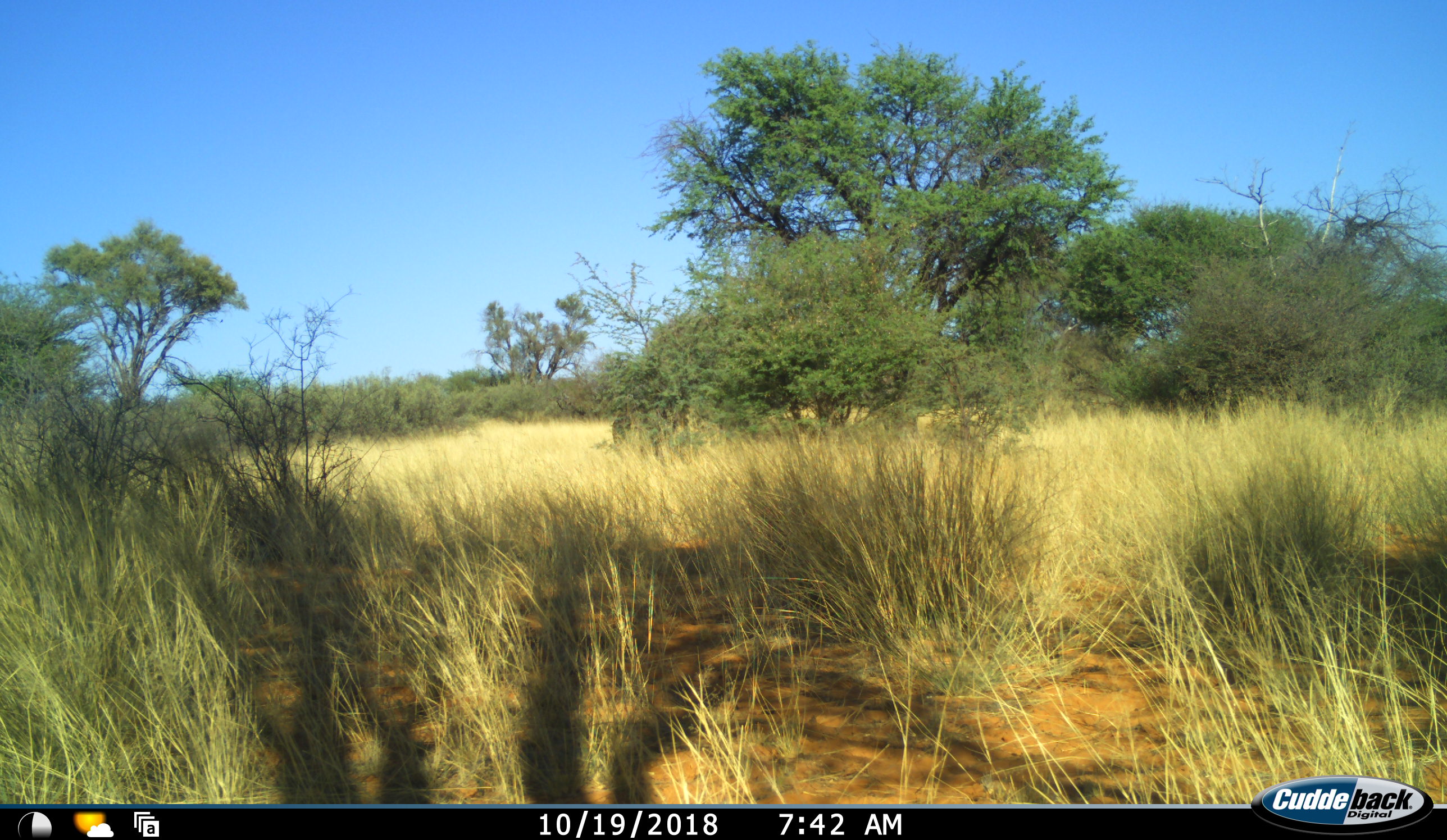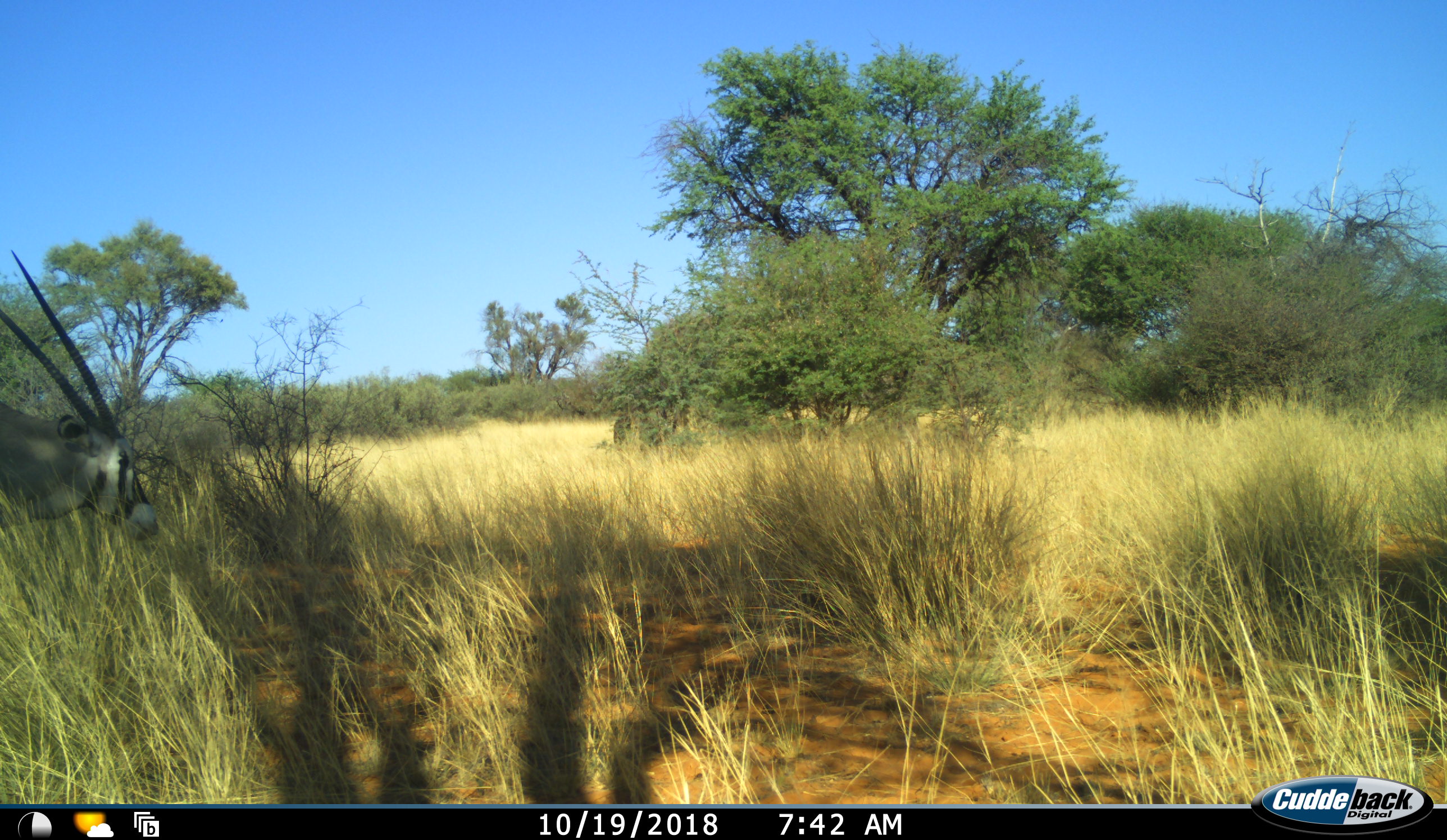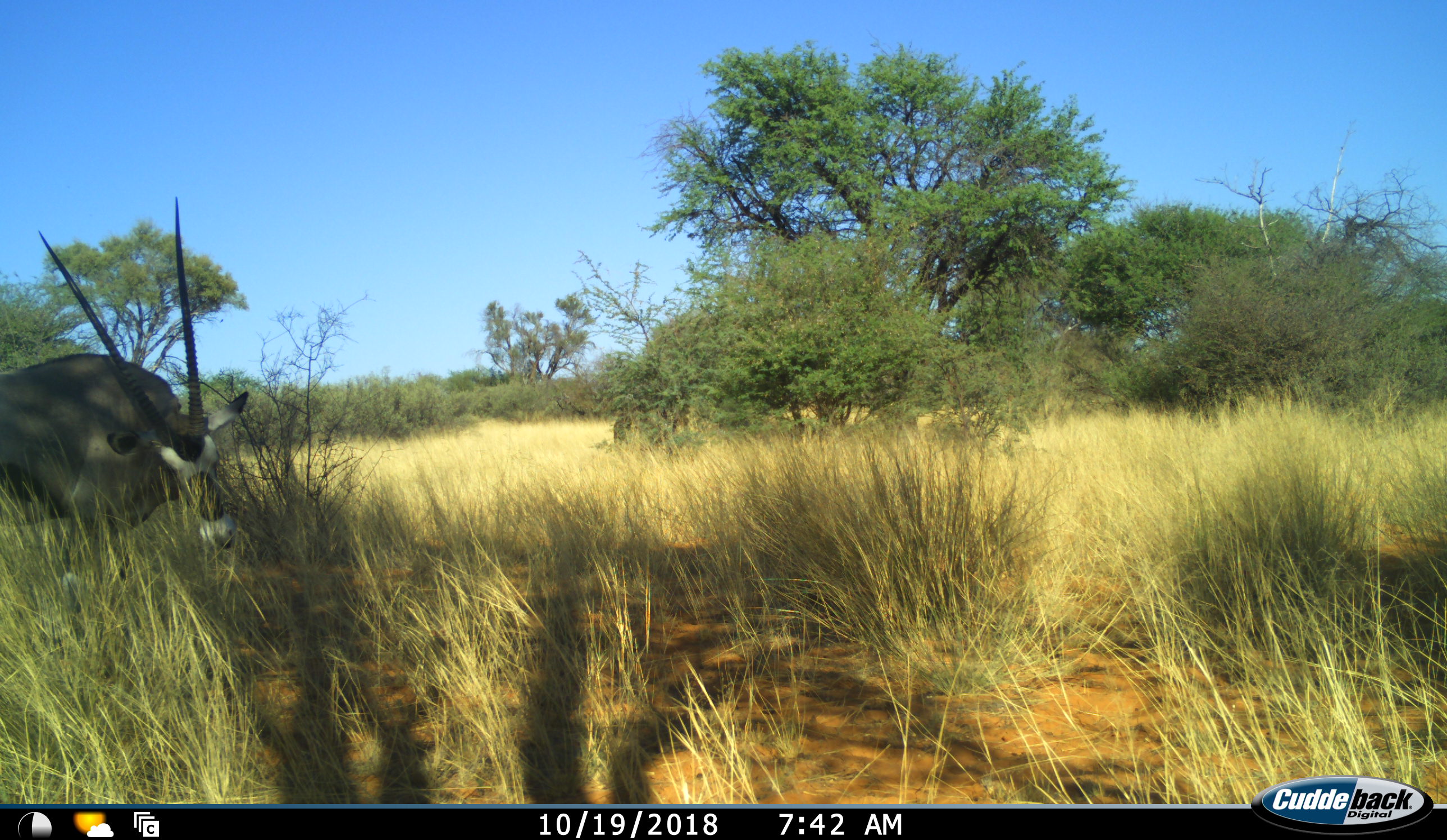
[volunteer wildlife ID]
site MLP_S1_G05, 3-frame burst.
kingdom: Animalia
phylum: Chordata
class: Mammalia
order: Artiodactyla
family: Bovidae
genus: Oryx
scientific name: Oryx gazella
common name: gemsbok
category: oryx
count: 1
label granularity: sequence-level